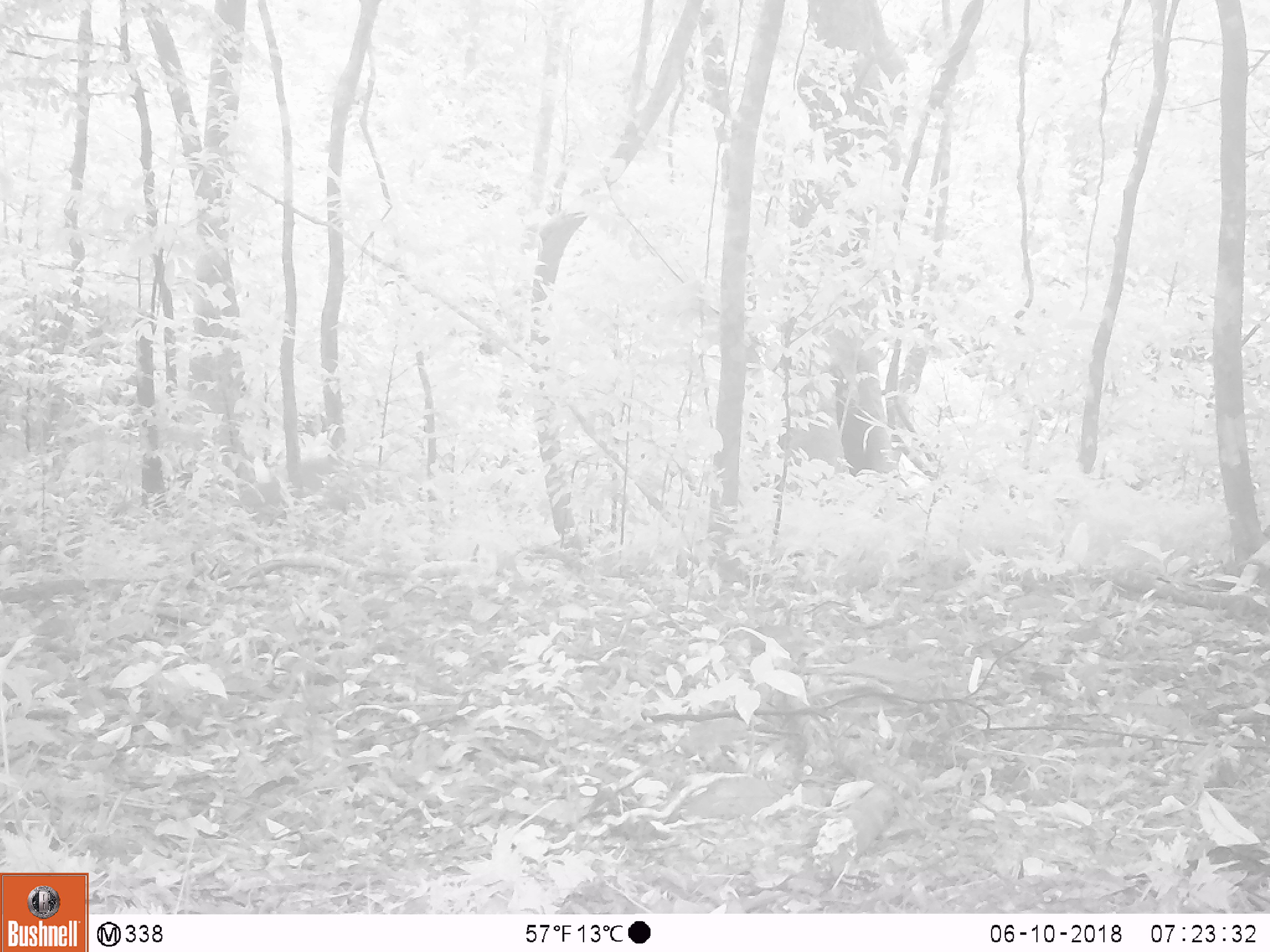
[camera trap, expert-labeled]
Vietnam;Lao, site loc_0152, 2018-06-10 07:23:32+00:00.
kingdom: Animalia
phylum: Chordata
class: Mammalia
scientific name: Mammalia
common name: mammal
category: unidentified mammal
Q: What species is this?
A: Unidentified mammal (mammal) (Mammalia).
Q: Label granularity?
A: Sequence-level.